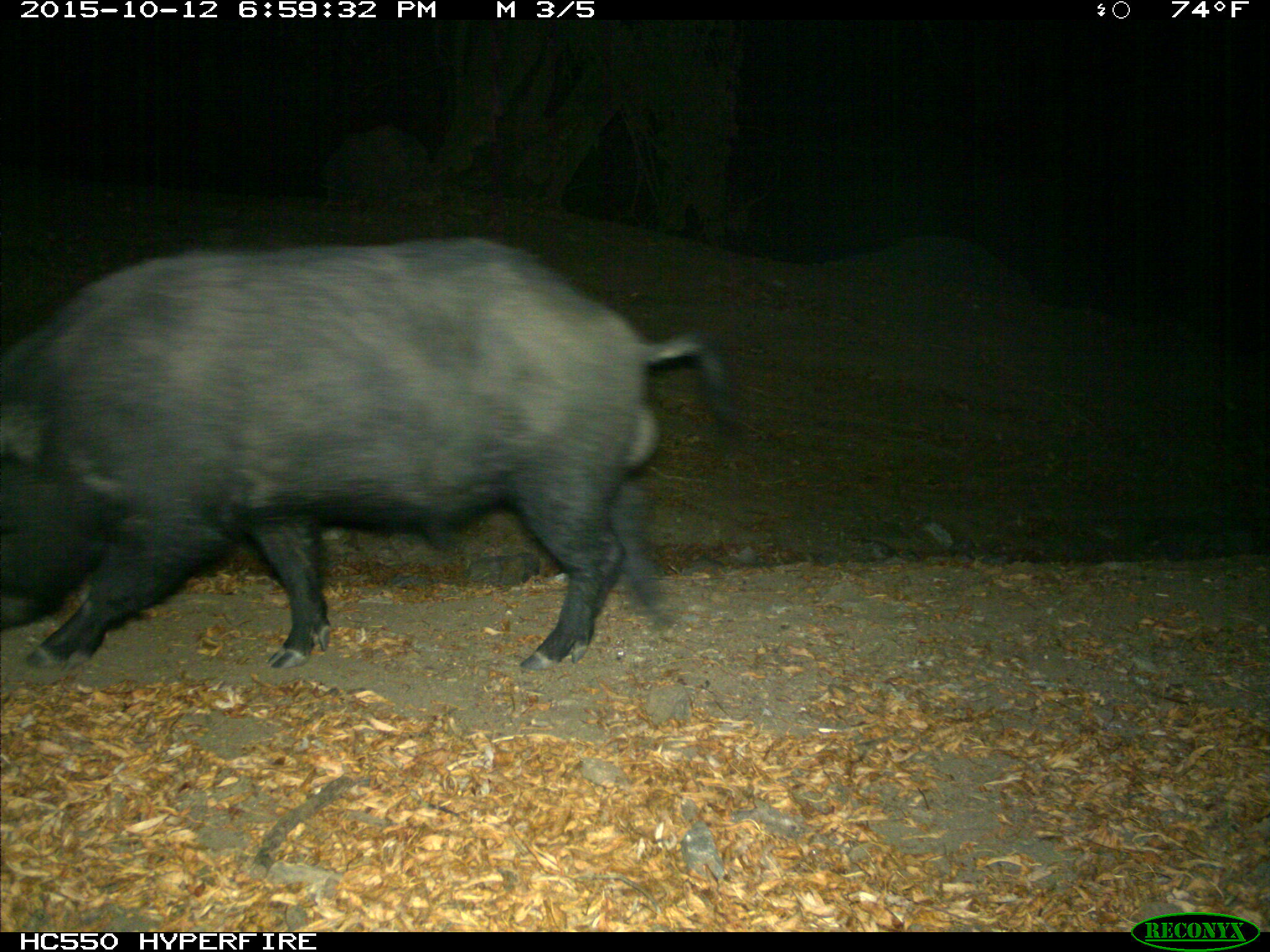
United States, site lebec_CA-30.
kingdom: Animalia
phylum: Chordata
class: Mammalia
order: Artiodactyla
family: Suidae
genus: Sus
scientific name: Sus scrofa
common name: wild boar